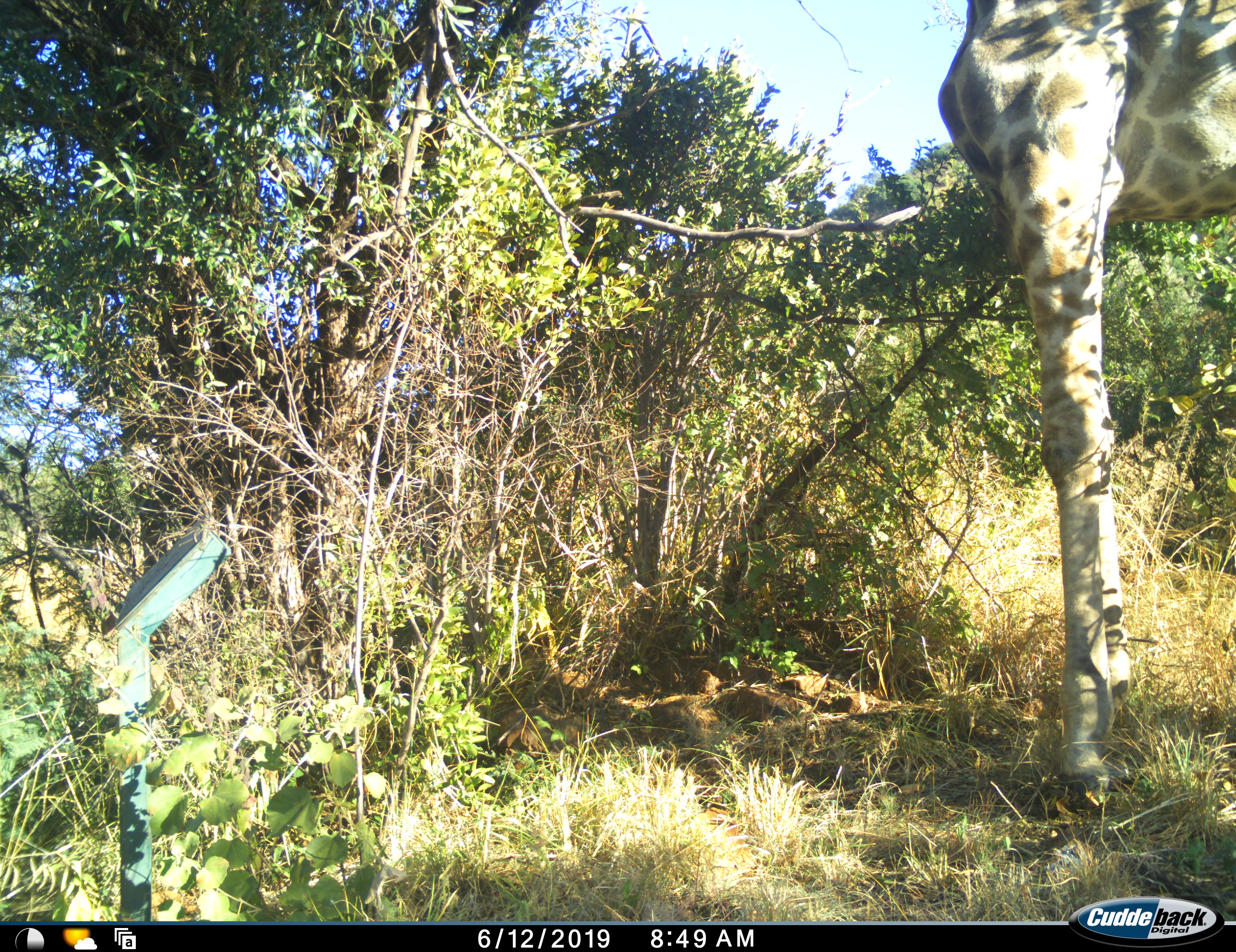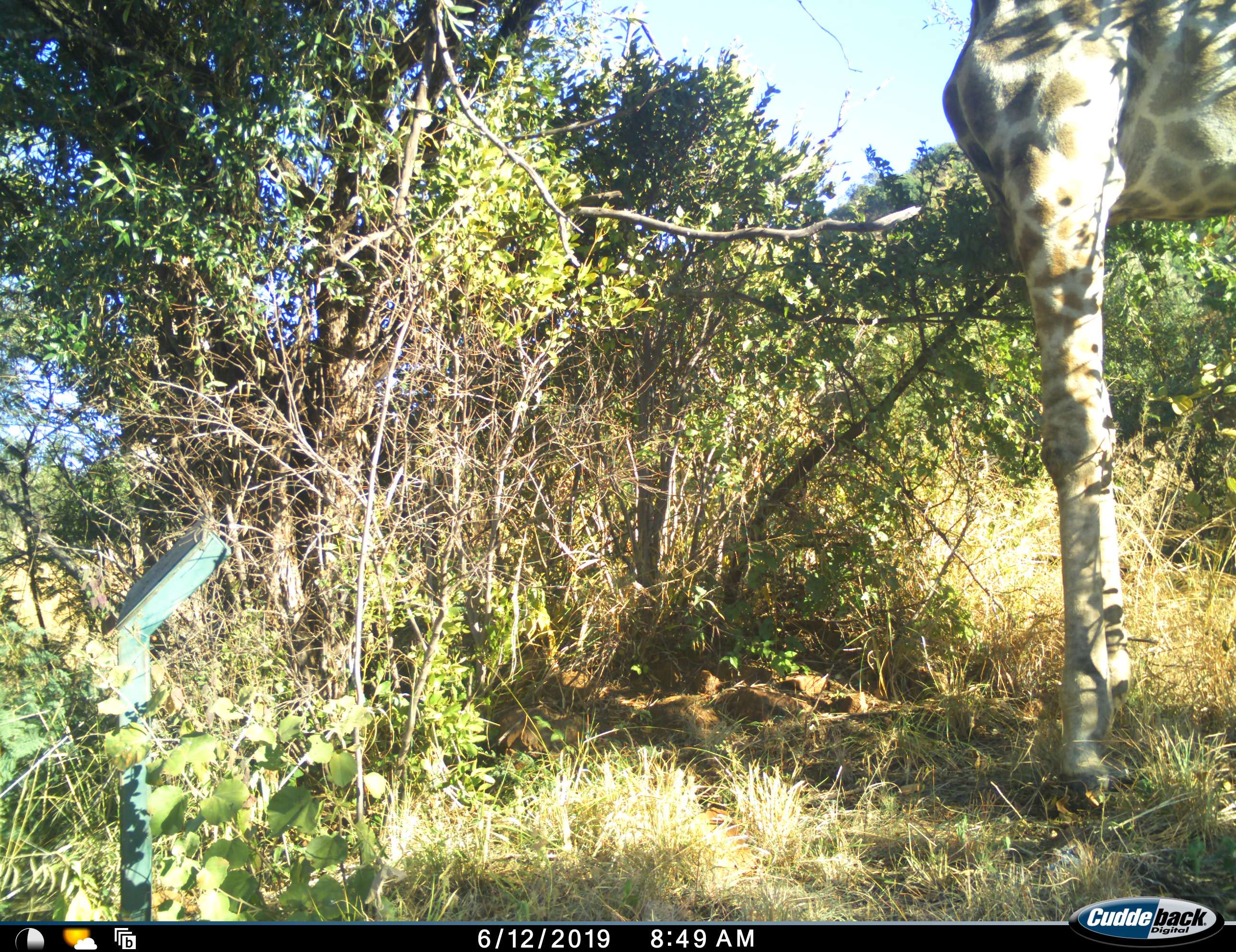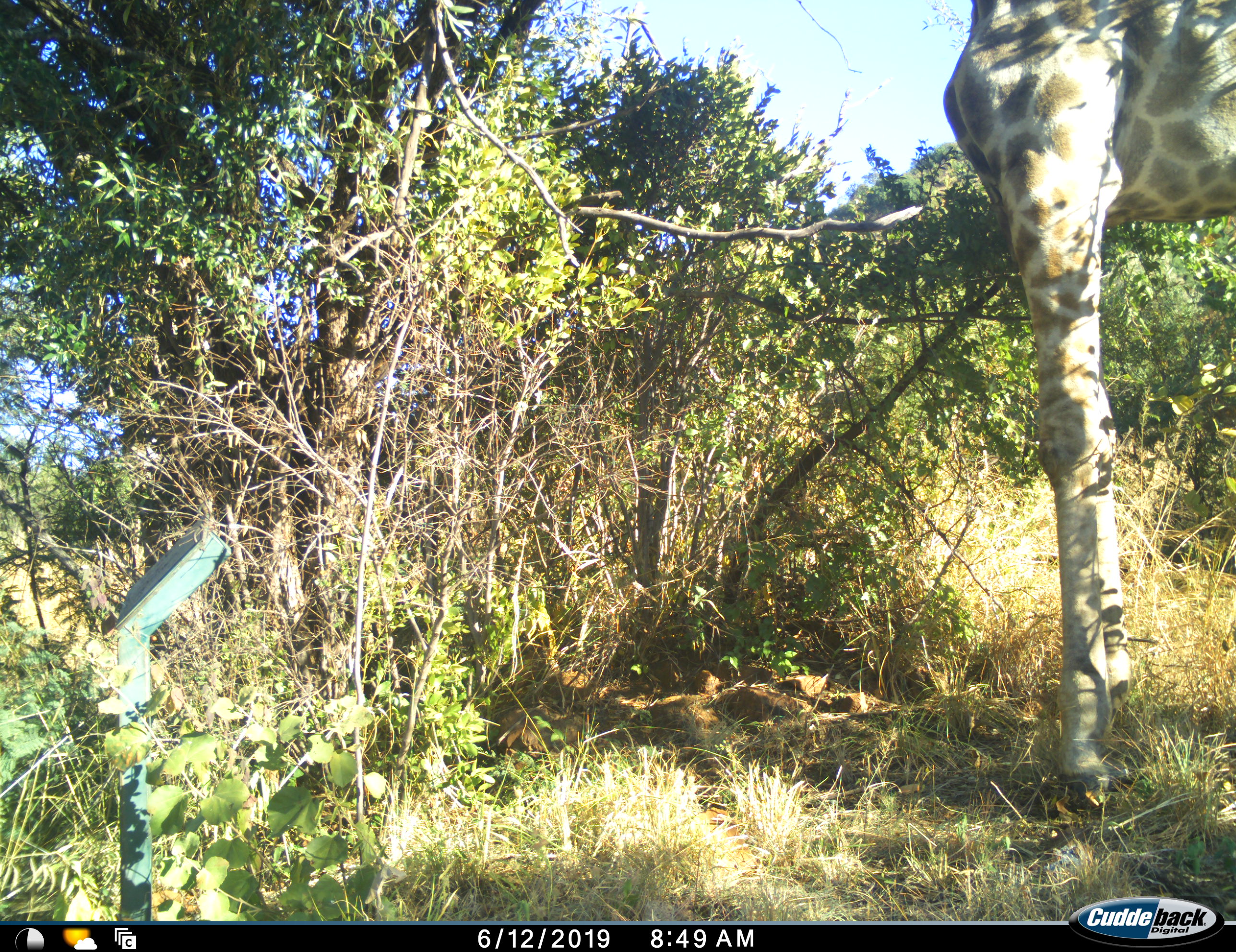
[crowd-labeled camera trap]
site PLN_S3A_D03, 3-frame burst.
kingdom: Animalia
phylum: Chordata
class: Mammalia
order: Artiodactyla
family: Giraffidae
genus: Giraffa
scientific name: Giraffa camelopardalis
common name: giraffe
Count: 1.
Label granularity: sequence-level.